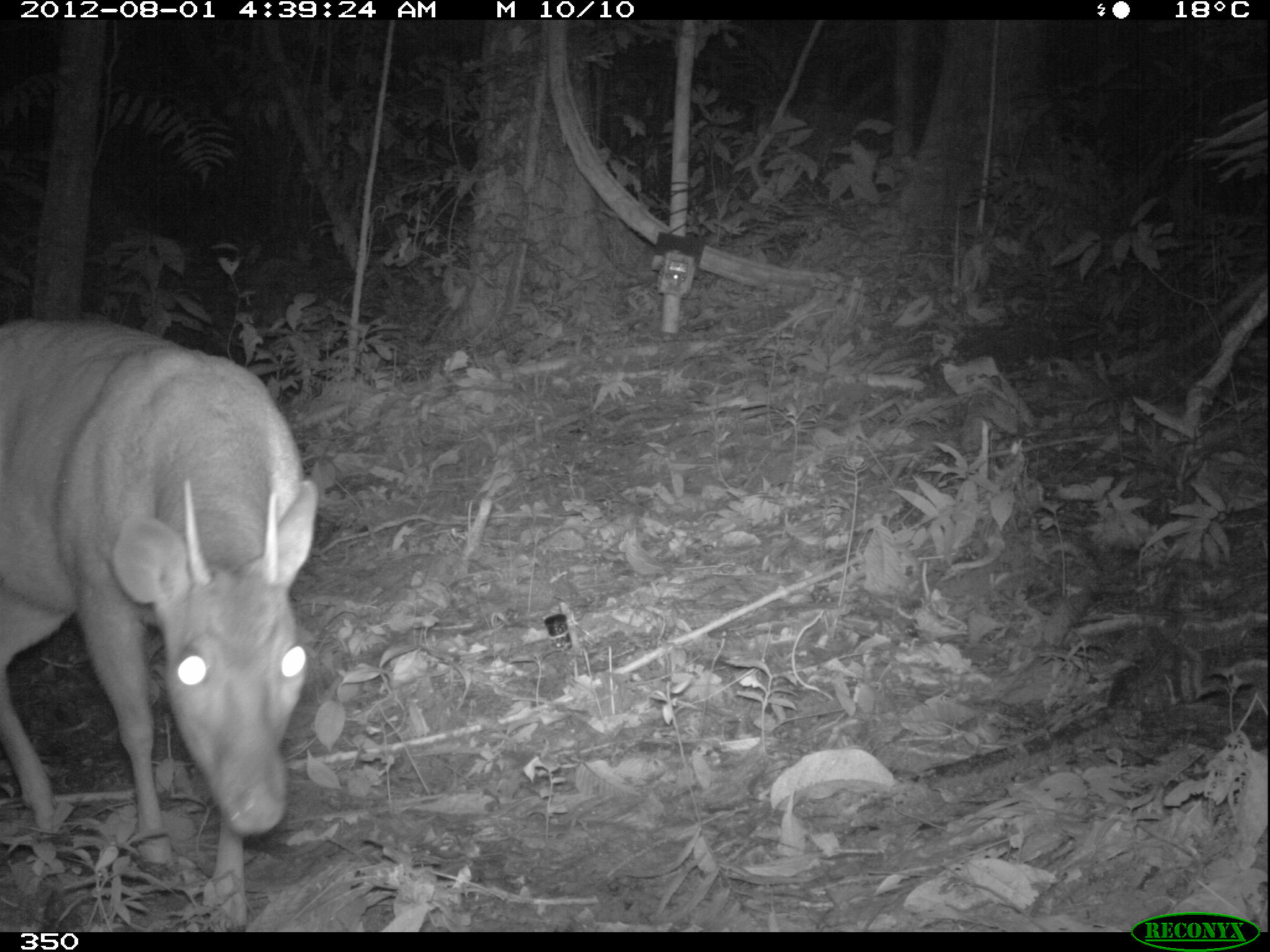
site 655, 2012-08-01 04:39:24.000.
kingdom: Animalia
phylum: Chordata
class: Mammalia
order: Artiodactyla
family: Cervidae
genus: Mazama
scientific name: Mazama americana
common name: red brocket